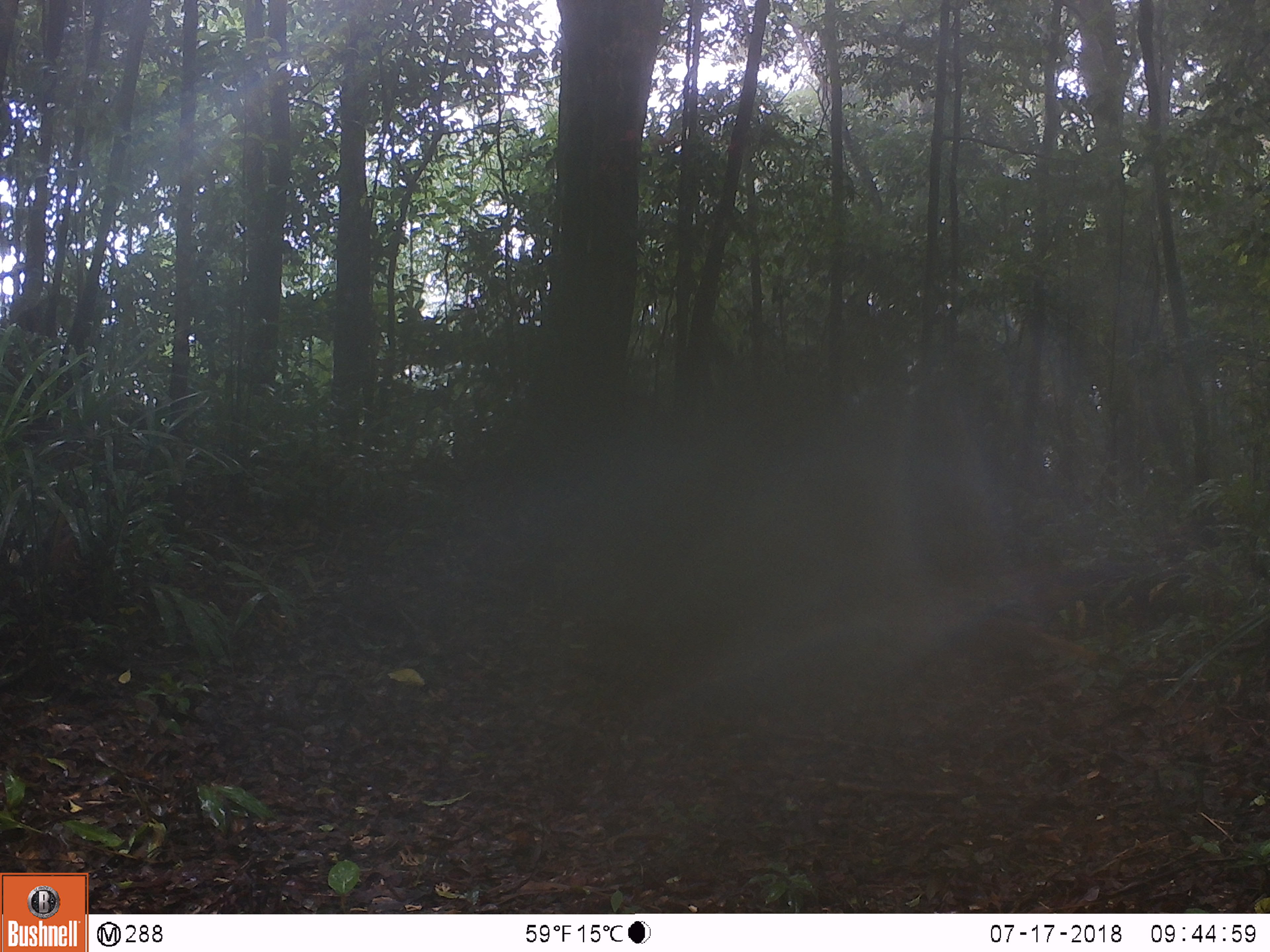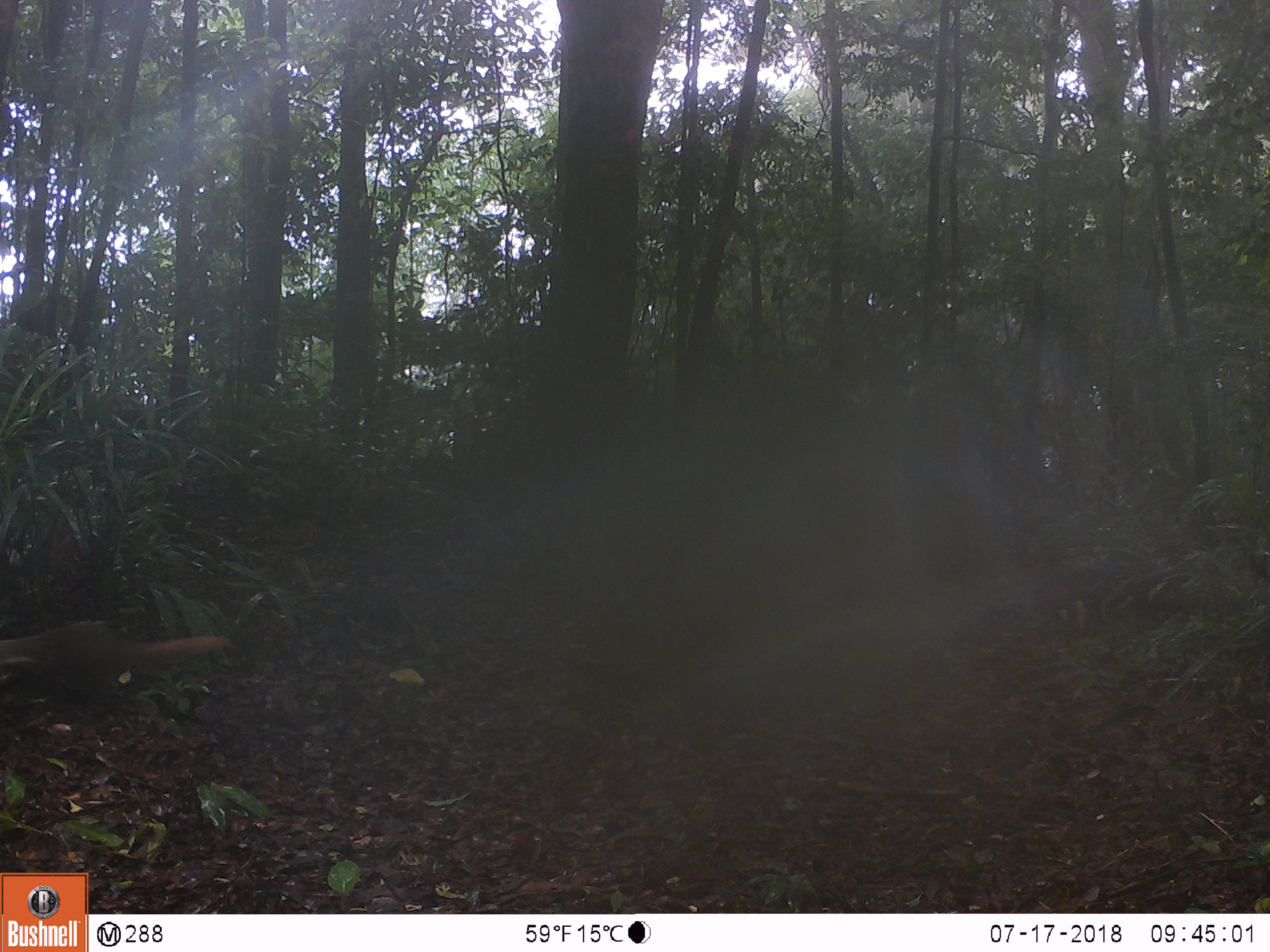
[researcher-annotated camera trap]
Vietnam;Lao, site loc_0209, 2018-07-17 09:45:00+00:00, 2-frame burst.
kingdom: Animalia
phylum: Chordata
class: Mammalia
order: Carnivora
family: Herpestidae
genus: Urva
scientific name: Urva urva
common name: crab-eating mongoose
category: crab eating mongoose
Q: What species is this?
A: Crab eating mongoose (crab-eating mongoose) (Urva urva).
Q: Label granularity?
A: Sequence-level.